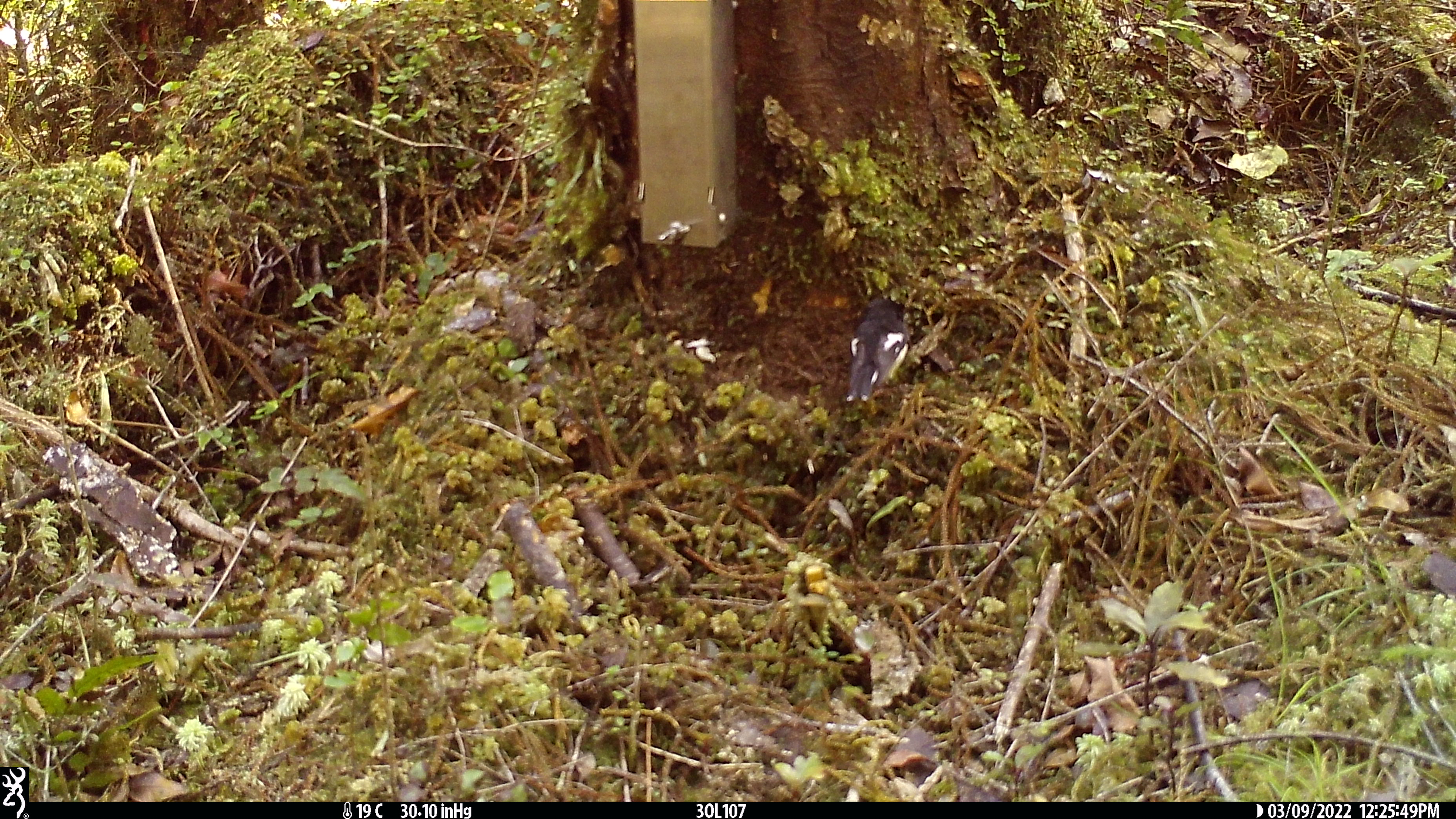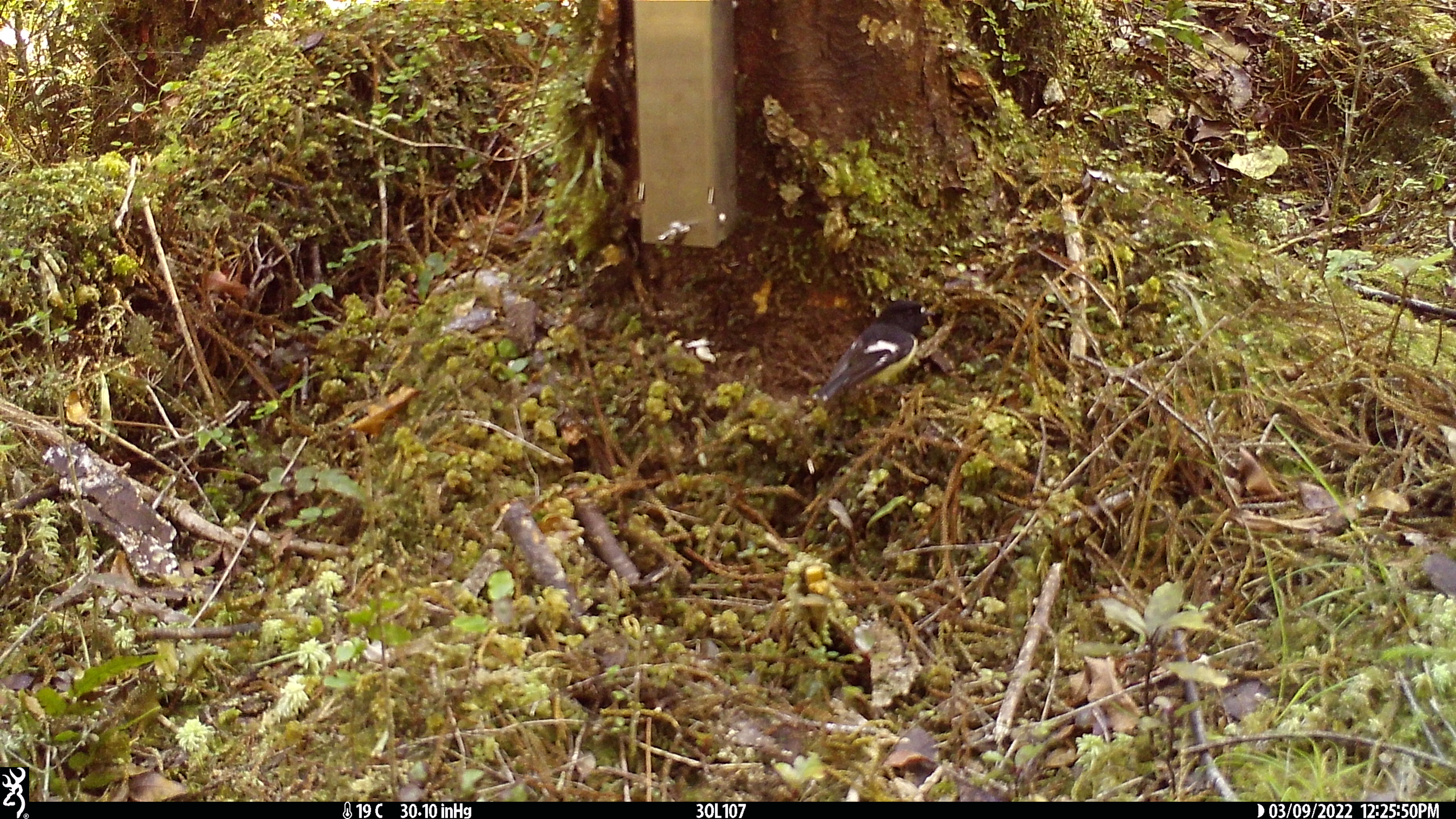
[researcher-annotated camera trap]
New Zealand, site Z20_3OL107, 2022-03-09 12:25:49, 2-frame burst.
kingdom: Animalia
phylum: Chordata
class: Aves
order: Passeriformes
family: Petroicidae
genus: Petroica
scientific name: Petroica macrocephala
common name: tomtit